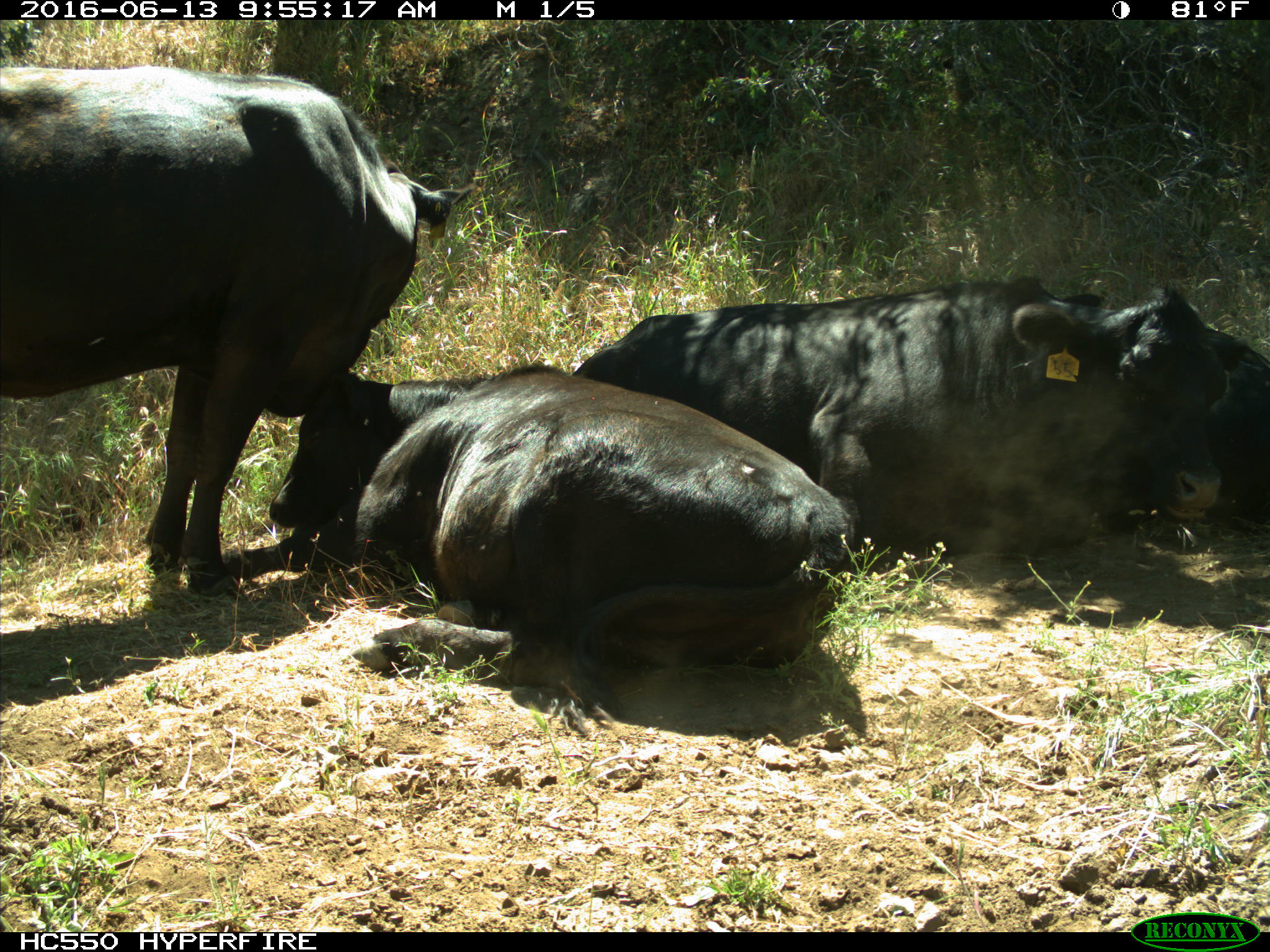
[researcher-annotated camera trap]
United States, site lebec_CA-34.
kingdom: Animalia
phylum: Chordata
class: Mammalia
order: Artiodactyla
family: Bovidae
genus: Bos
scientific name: Bos taurus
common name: domestic cow